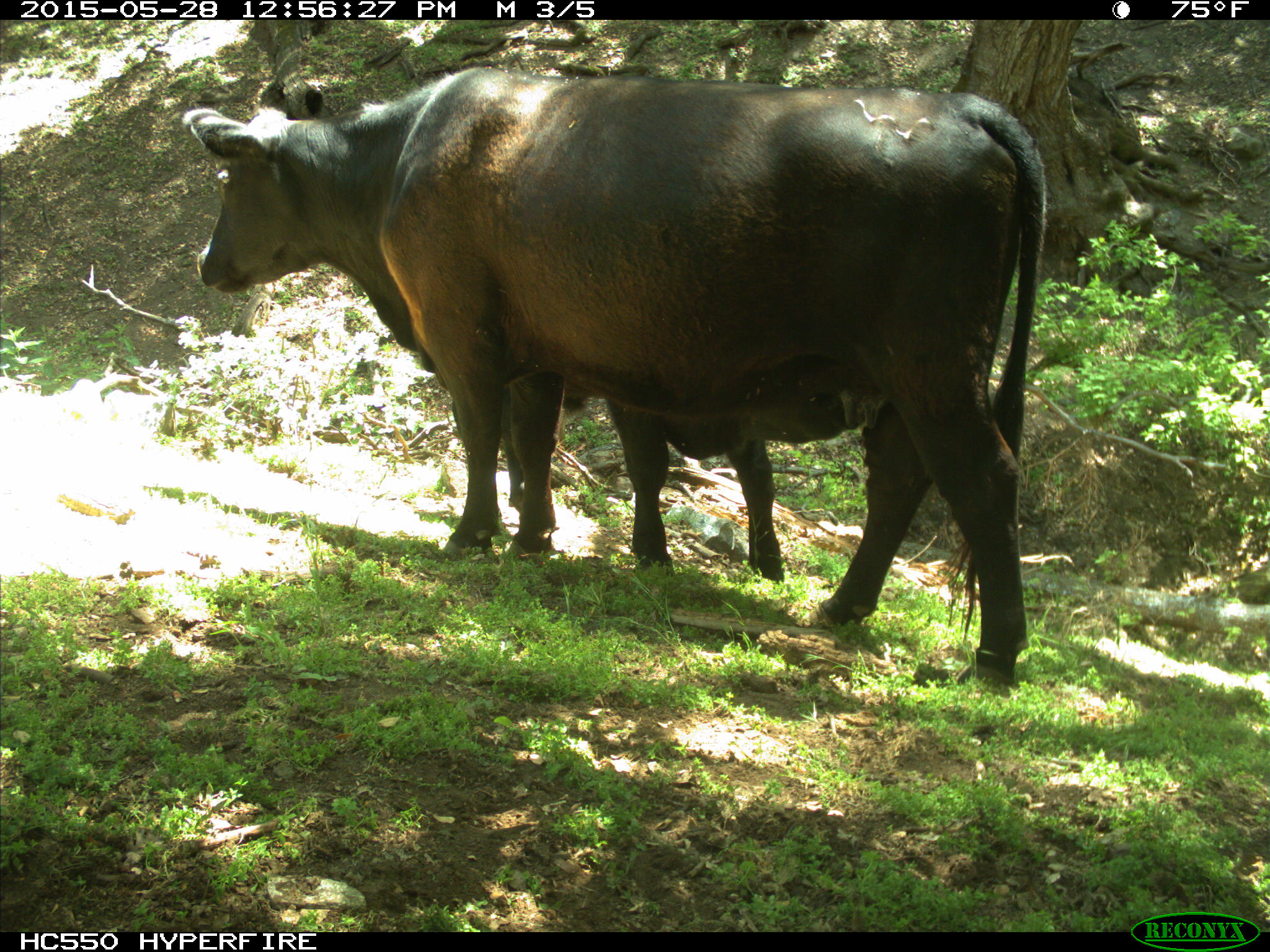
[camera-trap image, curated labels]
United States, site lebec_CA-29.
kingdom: Animalia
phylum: Chordata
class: Mammalia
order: Artiodactyla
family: Bovidae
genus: Bos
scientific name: Bos taurus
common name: domestic cow